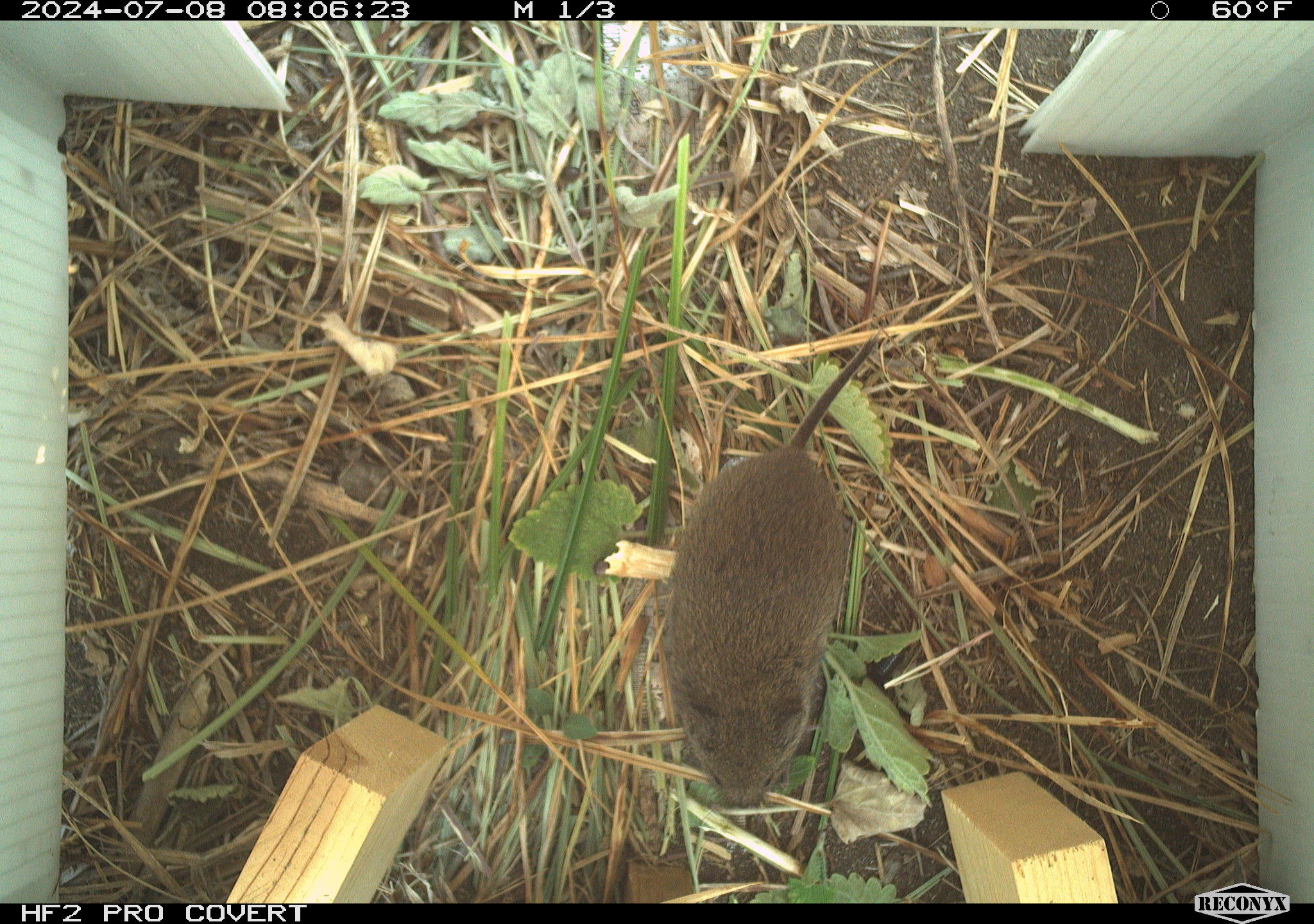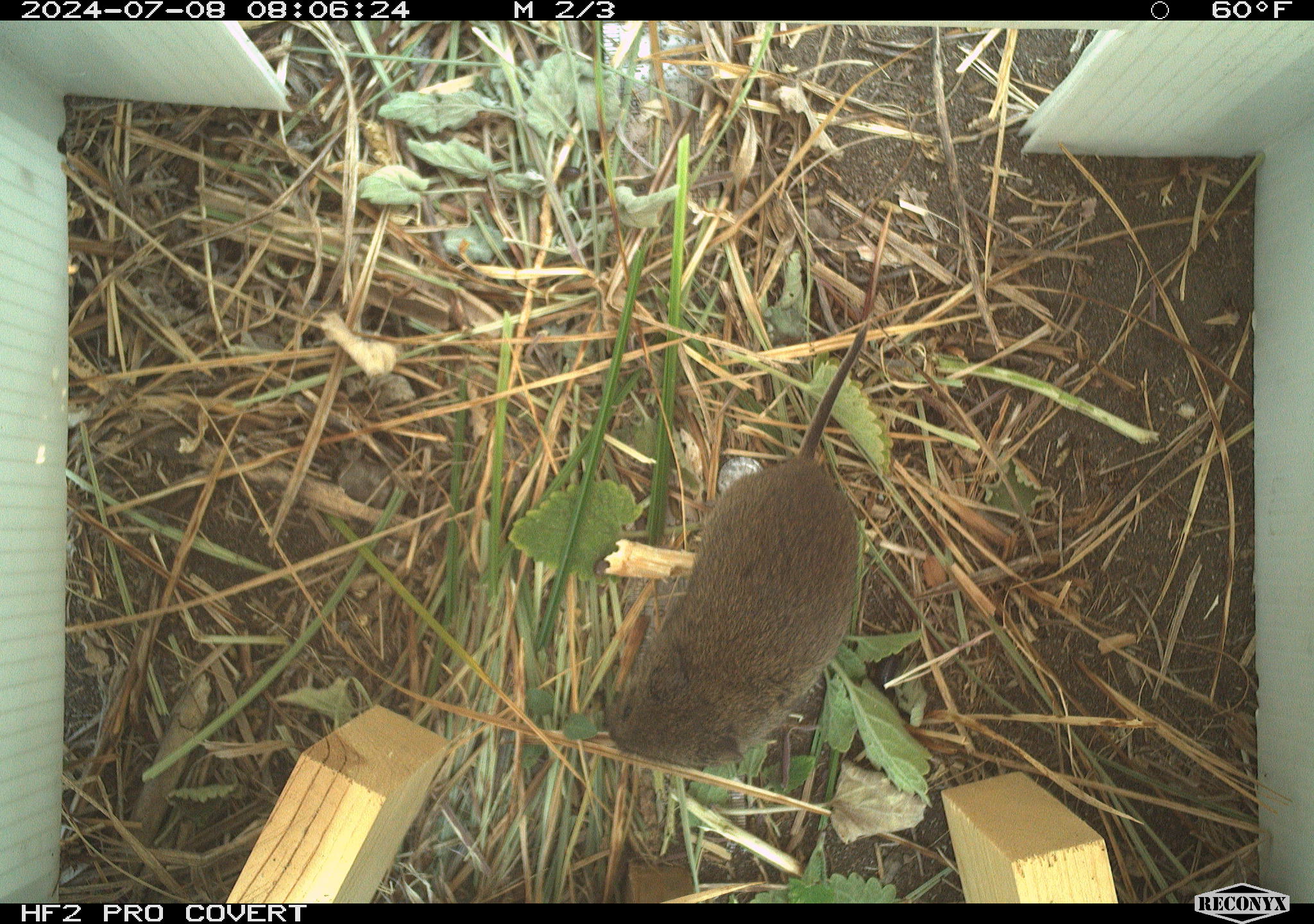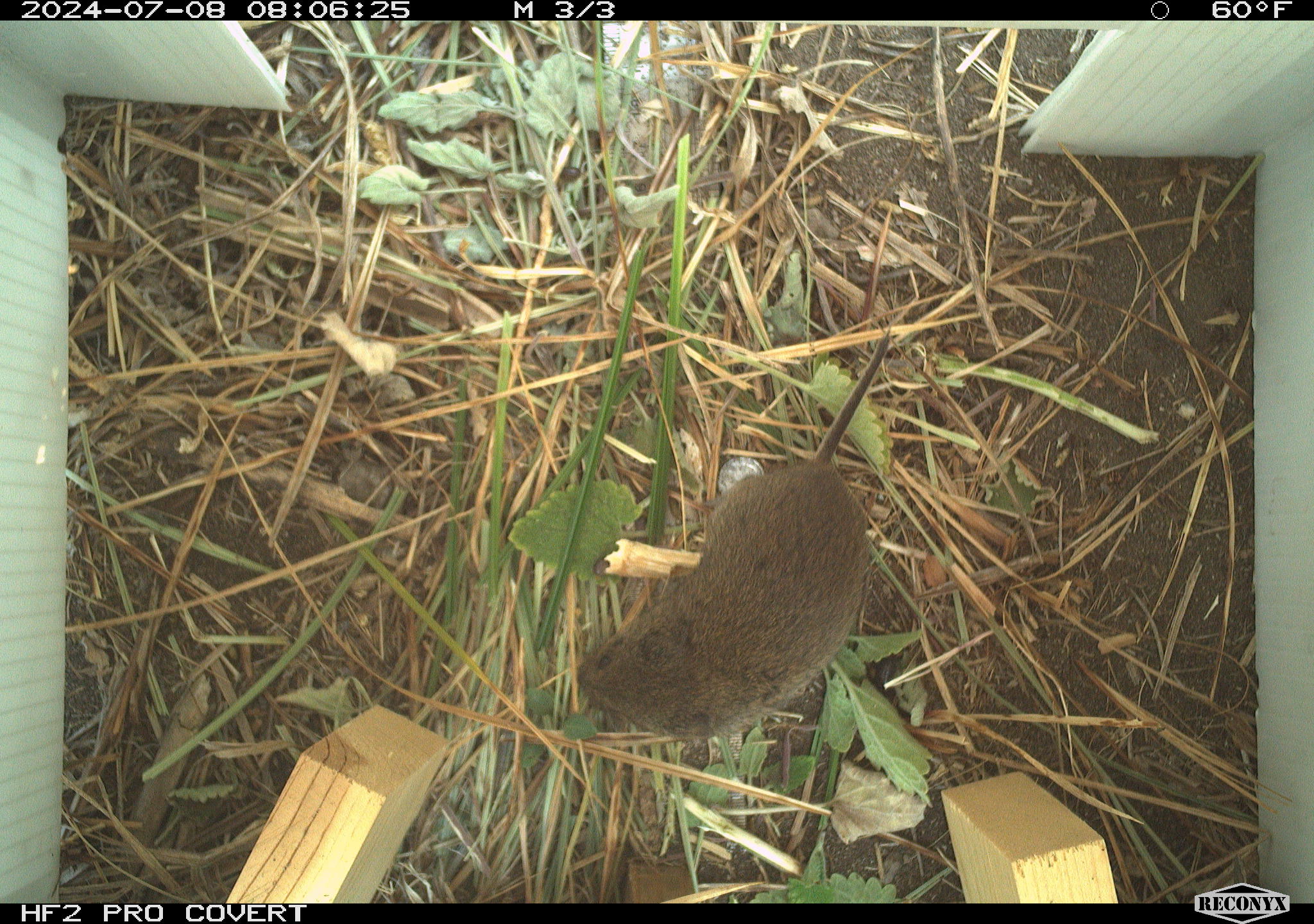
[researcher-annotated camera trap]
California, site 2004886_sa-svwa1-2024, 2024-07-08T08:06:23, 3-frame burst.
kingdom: Animalia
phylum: Chordata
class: Mammalia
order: Rodentia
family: Cricetidae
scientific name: Arvicolinae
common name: voles, lemmings, and muskrats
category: arvicolinae subfamily